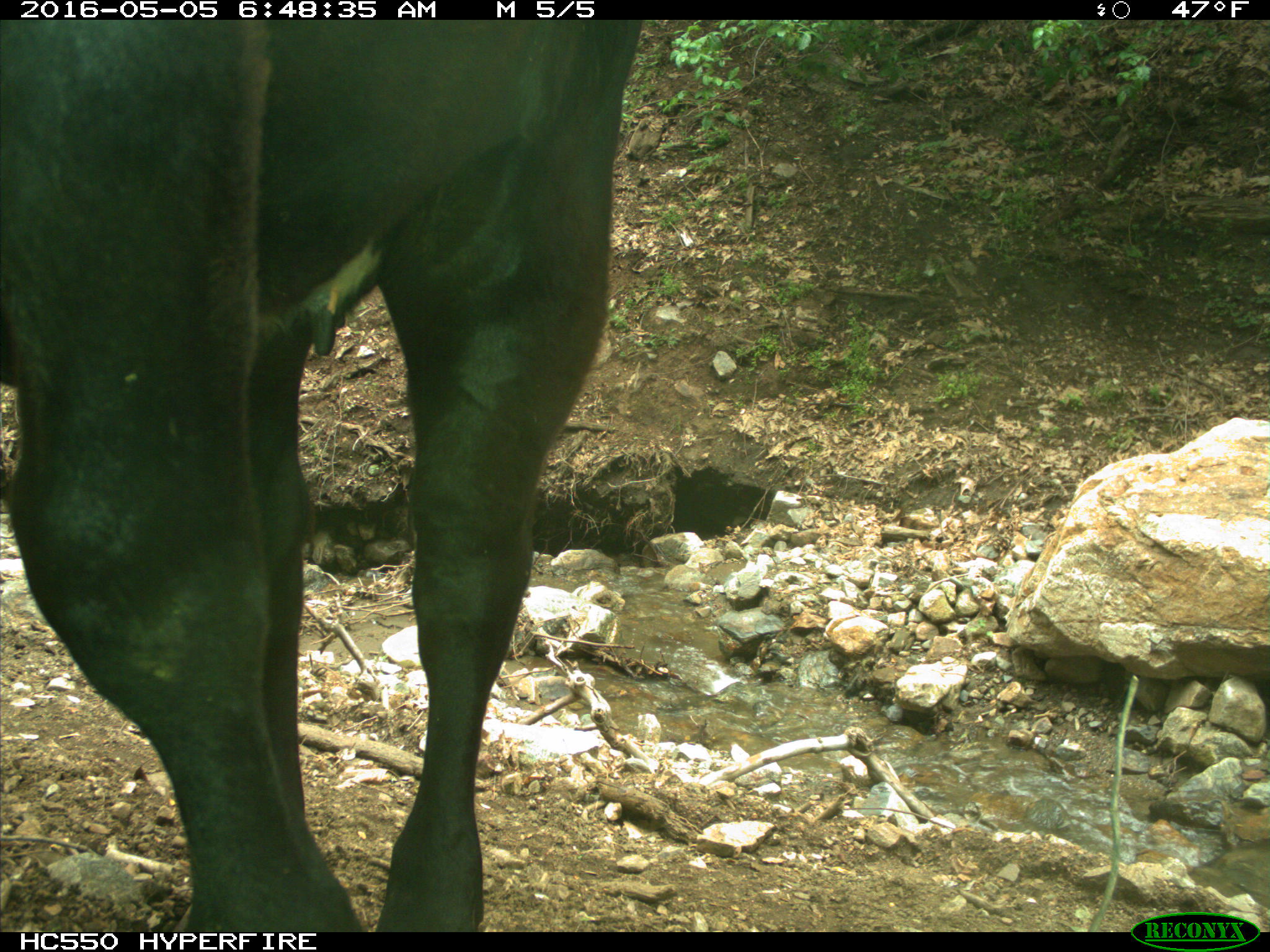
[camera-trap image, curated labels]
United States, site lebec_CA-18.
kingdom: Animalia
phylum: Chordata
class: Mammalia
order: Artiodactyla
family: Bovidae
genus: Bos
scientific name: Bos taurus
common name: domestic cow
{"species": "Bos taurus (domestic cow)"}